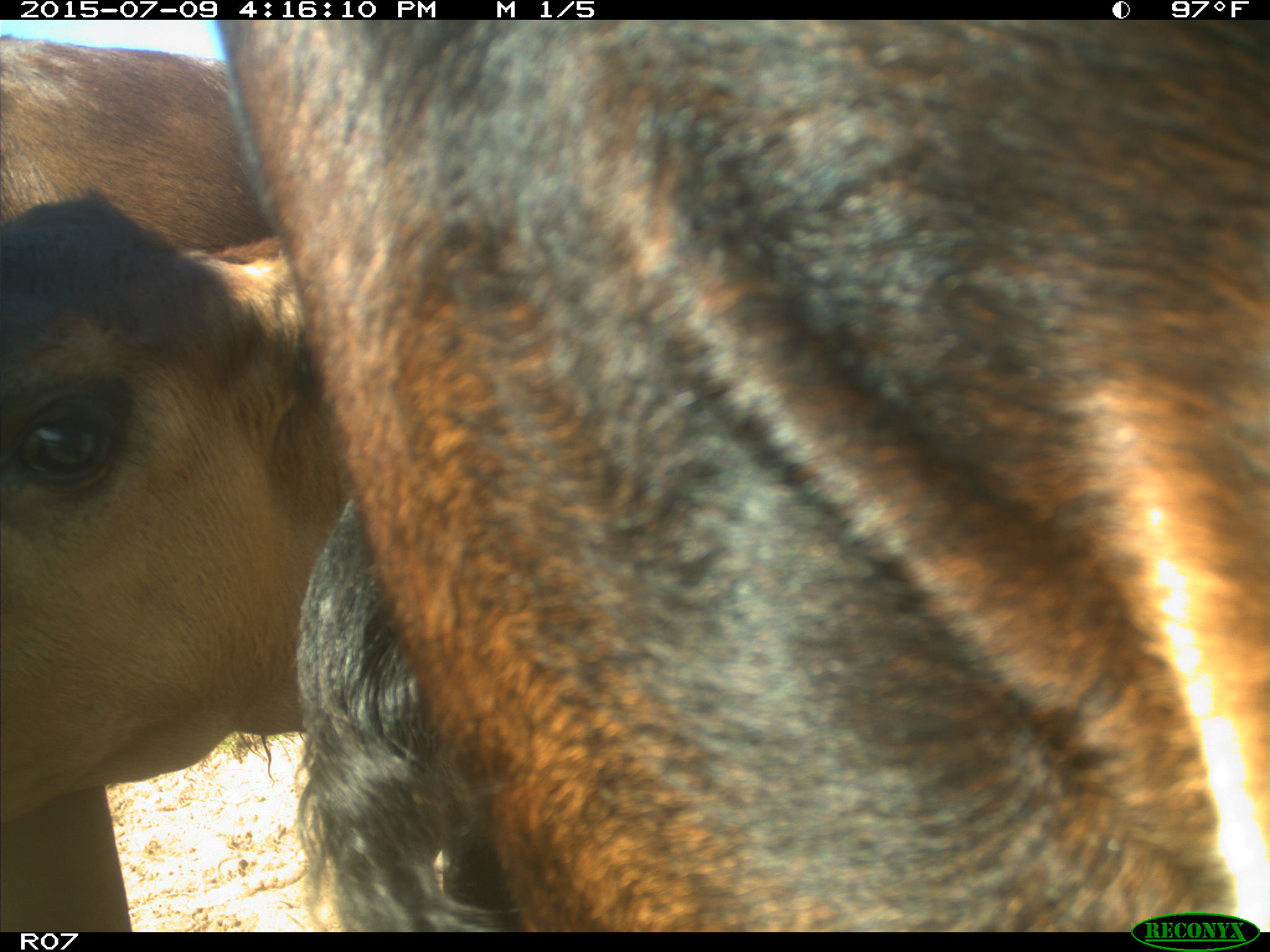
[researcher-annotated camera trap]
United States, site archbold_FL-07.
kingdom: Animalia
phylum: Chordata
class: Mammalia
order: Artiodactyla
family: Bovidae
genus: Bos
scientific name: Bos taurus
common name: domestic cow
Bos taurus (domestic cow).